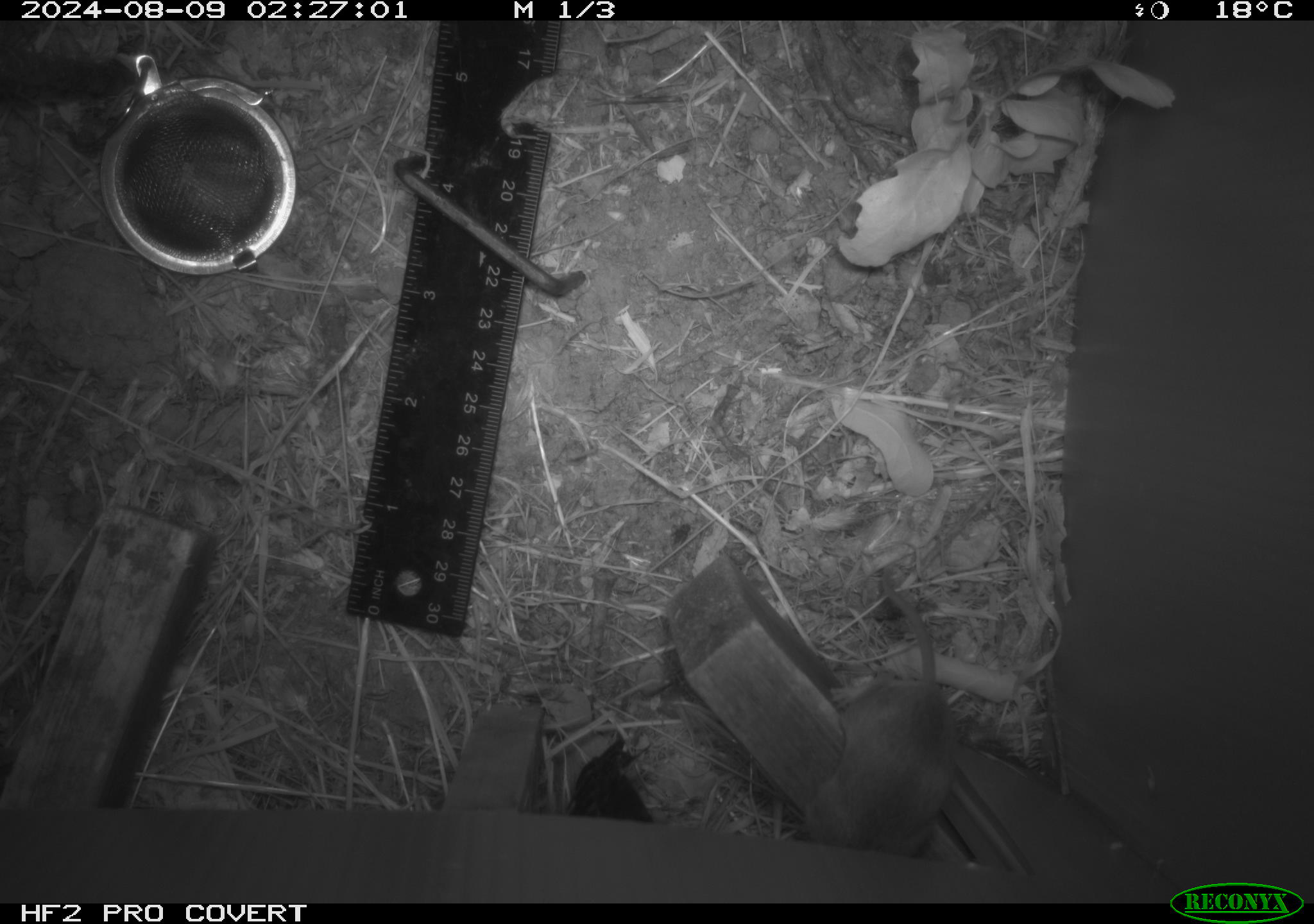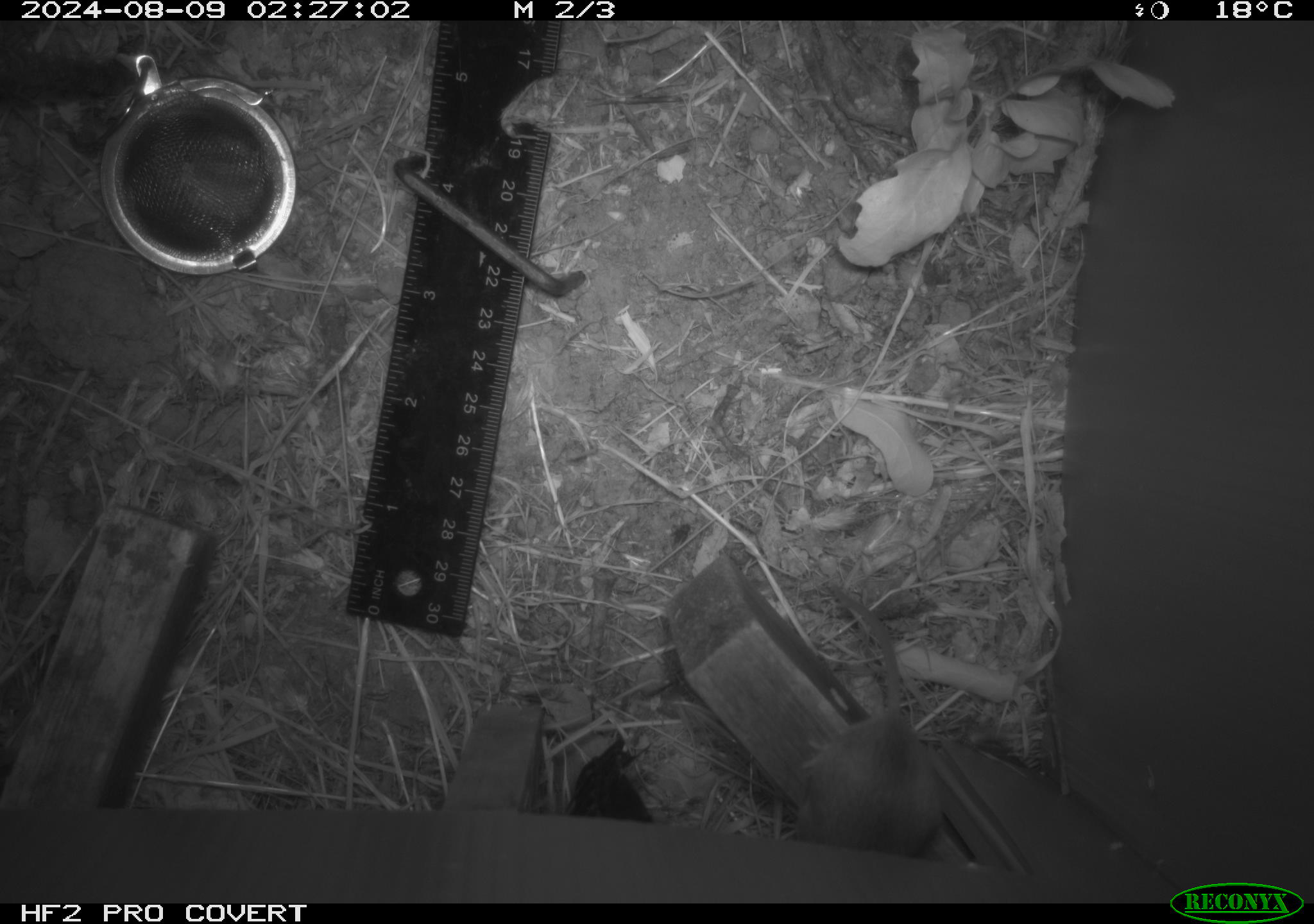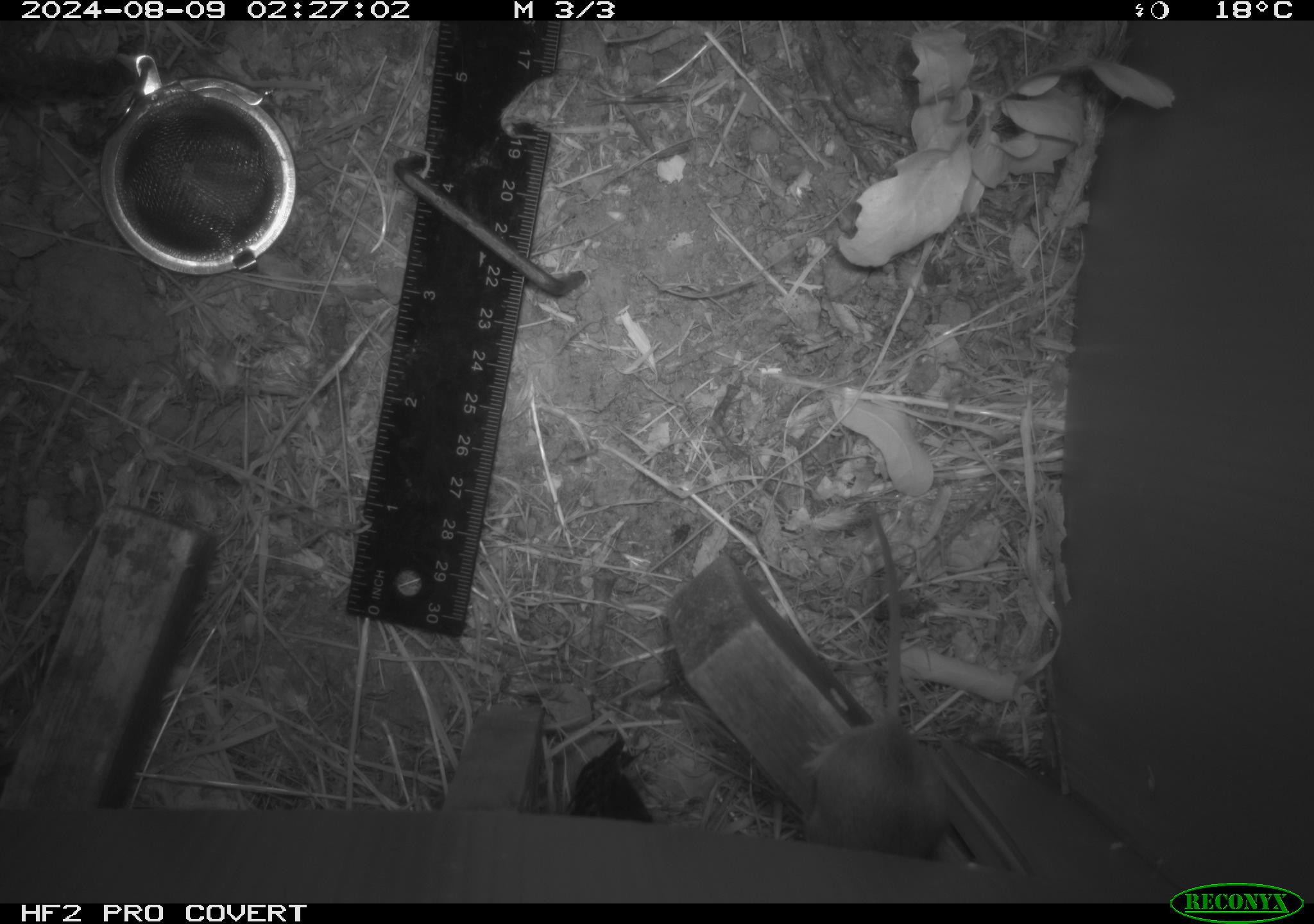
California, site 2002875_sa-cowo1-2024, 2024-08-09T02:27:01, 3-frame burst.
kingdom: Animalia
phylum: Chordata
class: Mammalia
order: Rodentia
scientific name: Rodentia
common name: mouse species